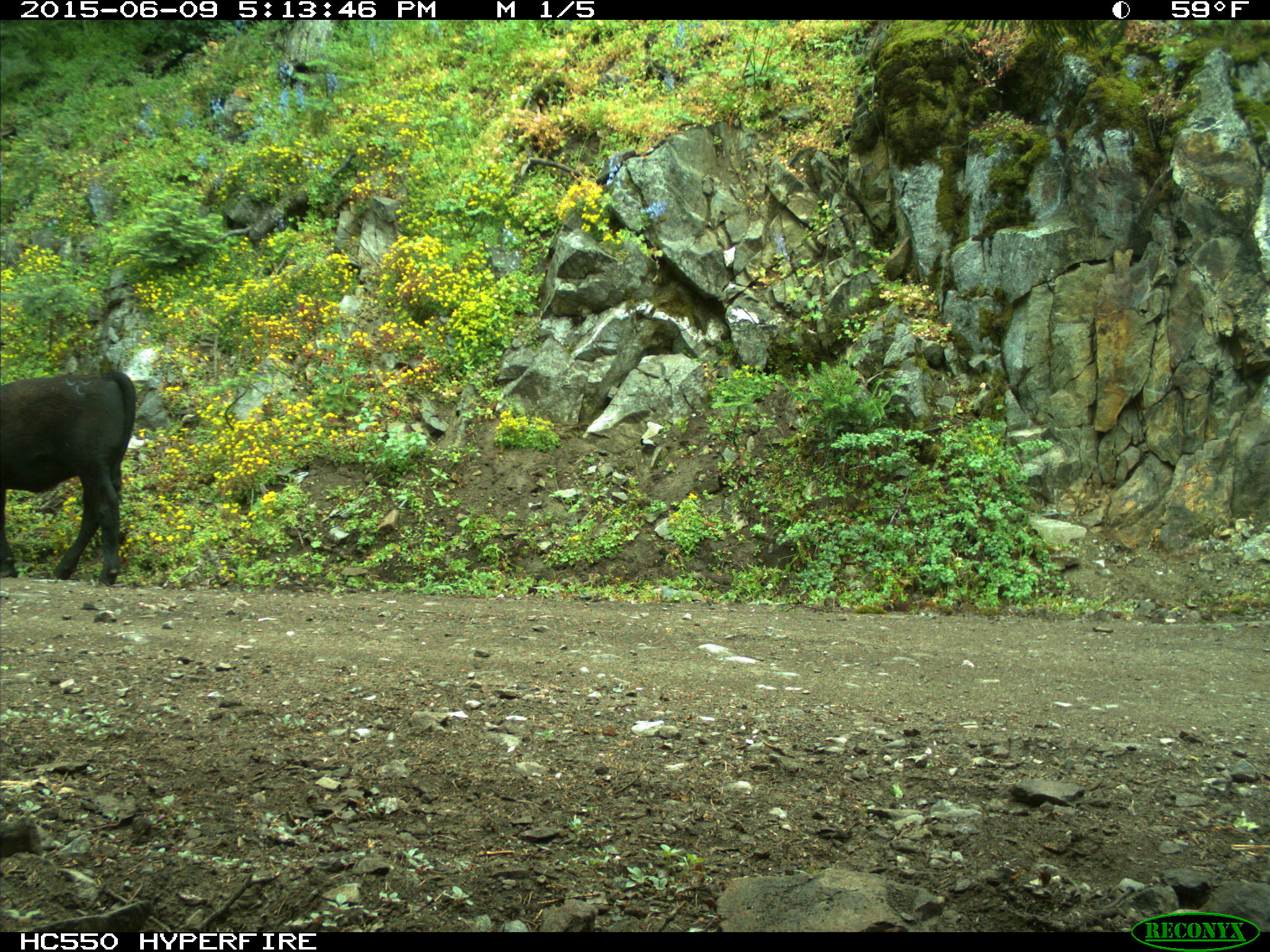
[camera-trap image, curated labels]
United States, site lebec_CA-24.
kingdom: Animalia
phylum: Chordata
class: Mammalia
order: Artiodactyla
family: Bovidae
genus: Bos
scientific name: Bos taurus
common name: domestic cow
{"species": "Bos taurus (domestic cow)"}